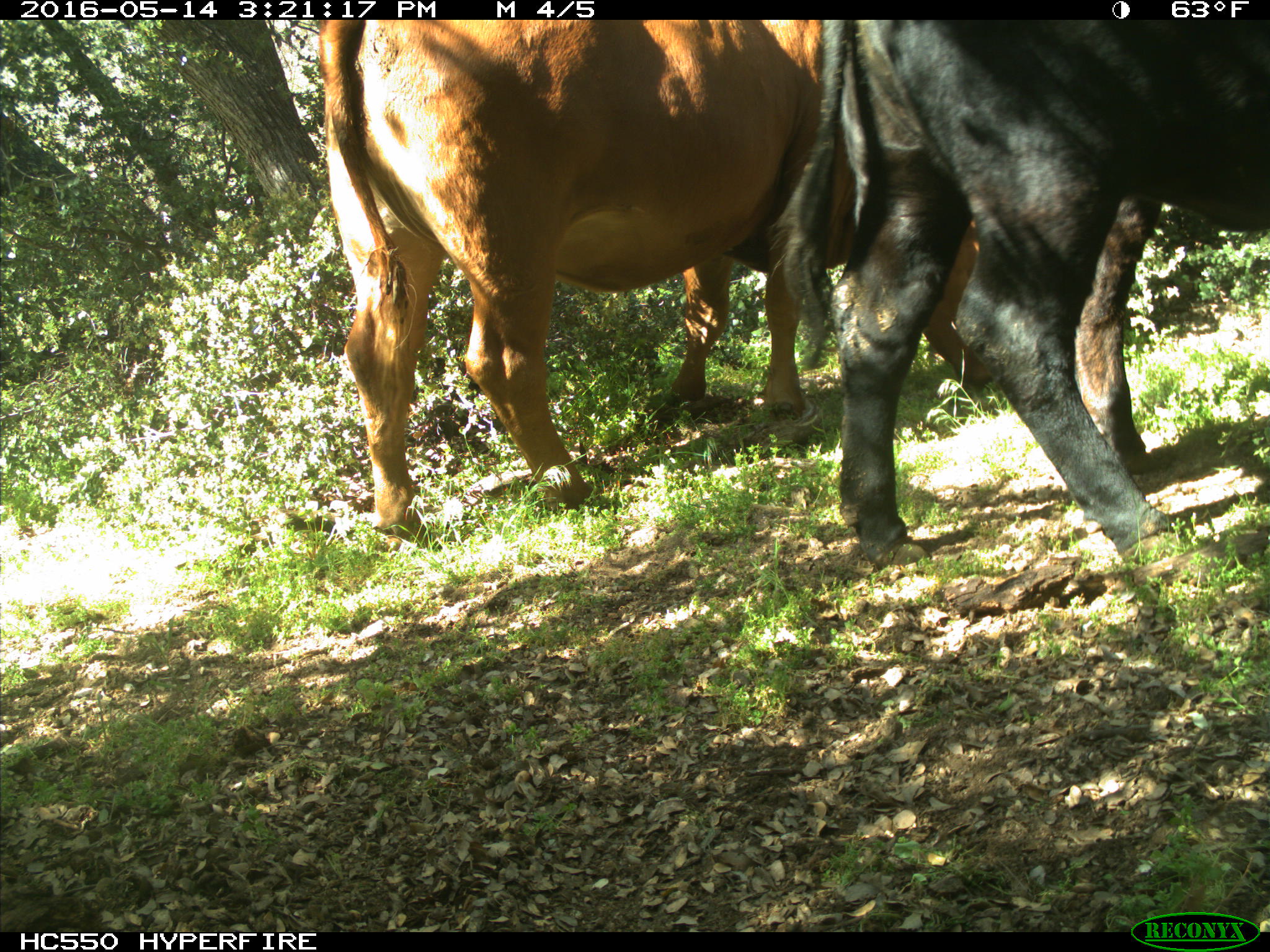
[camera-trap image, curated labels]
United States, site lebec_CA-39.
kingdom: Animalia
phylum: Chordata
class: Mammalia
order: Artiodactyla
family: Bovidae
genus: Bos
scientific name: Bos taurus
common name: domestic cow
Bos taurus (domestic cow).